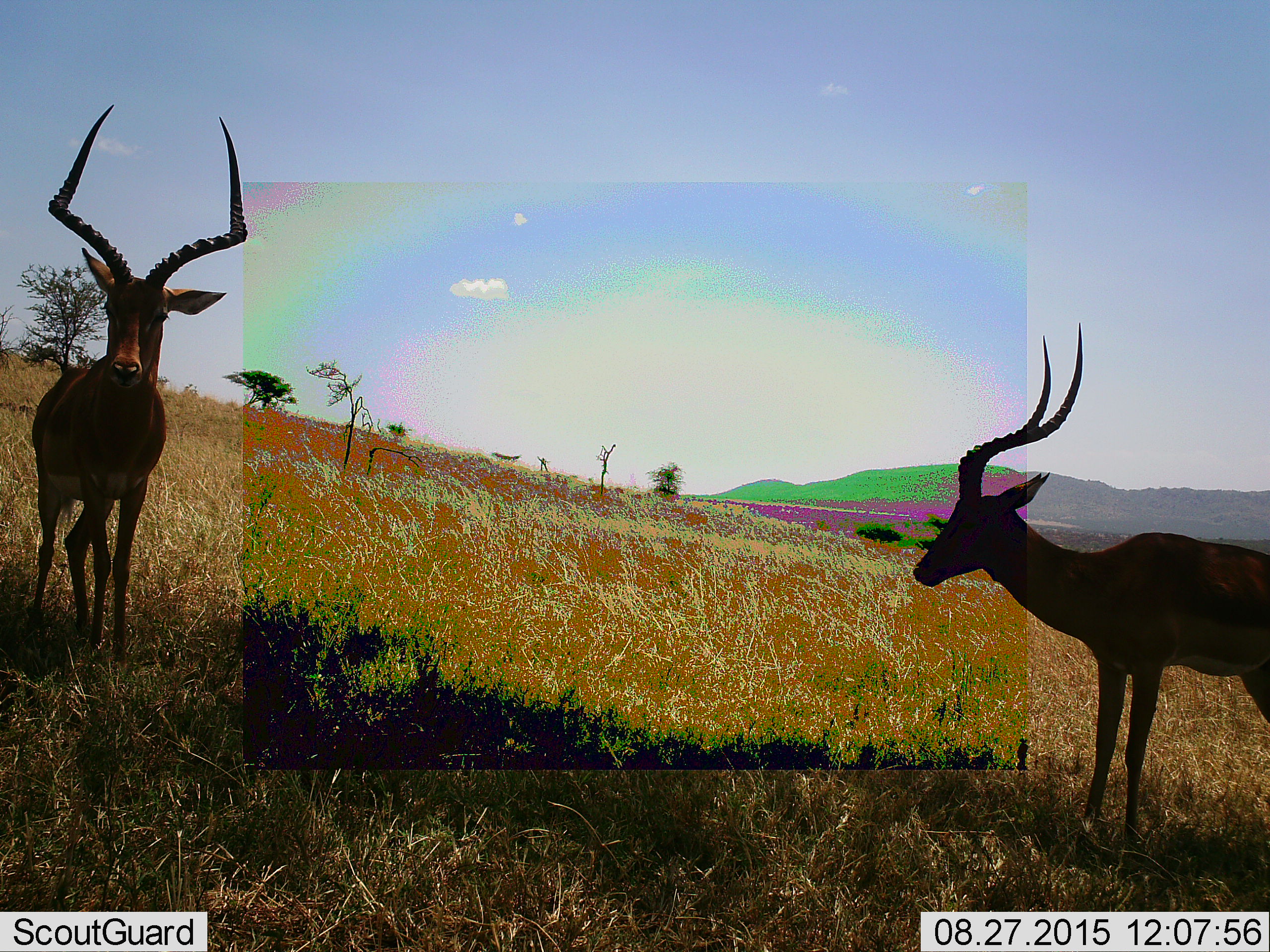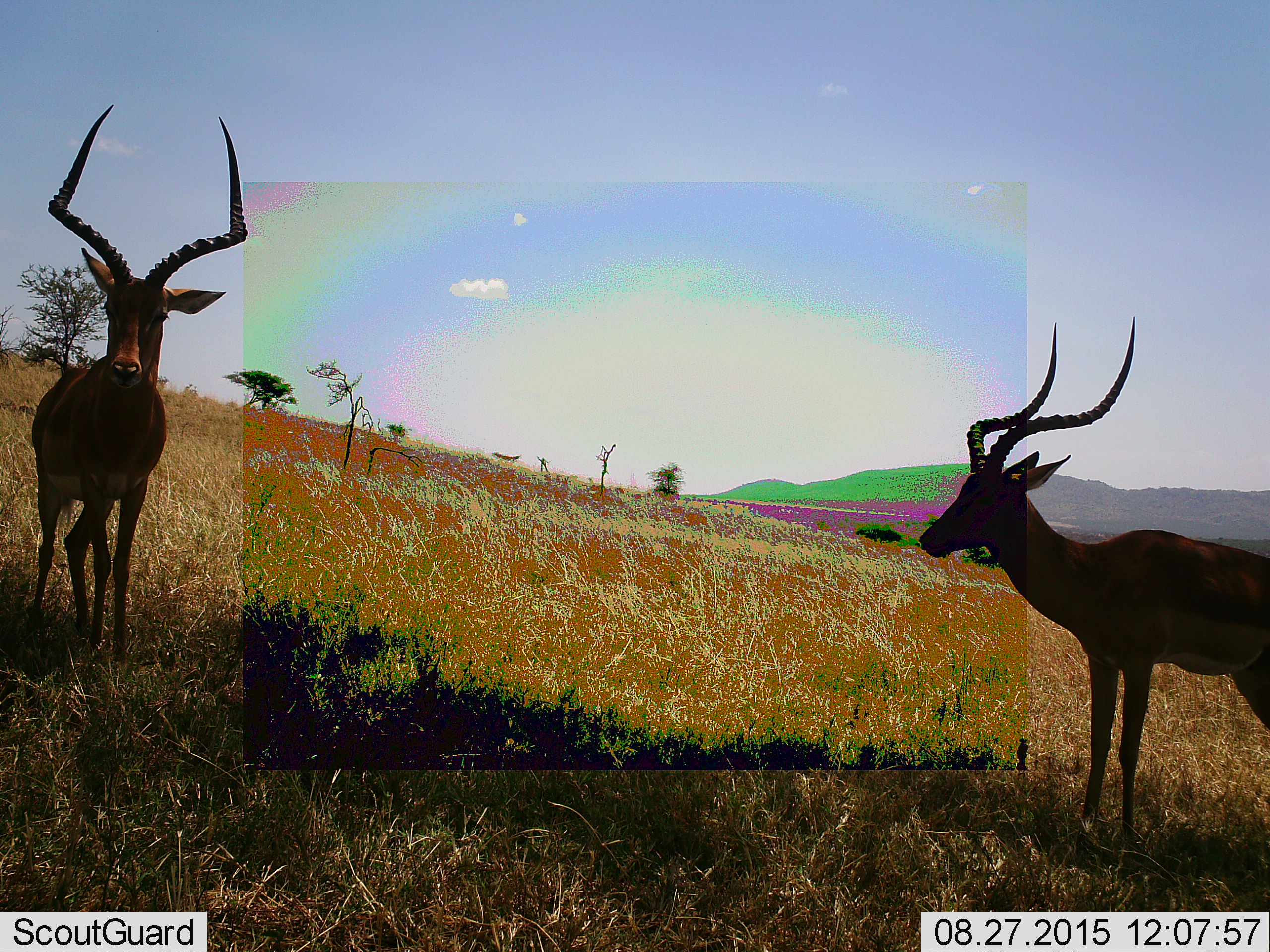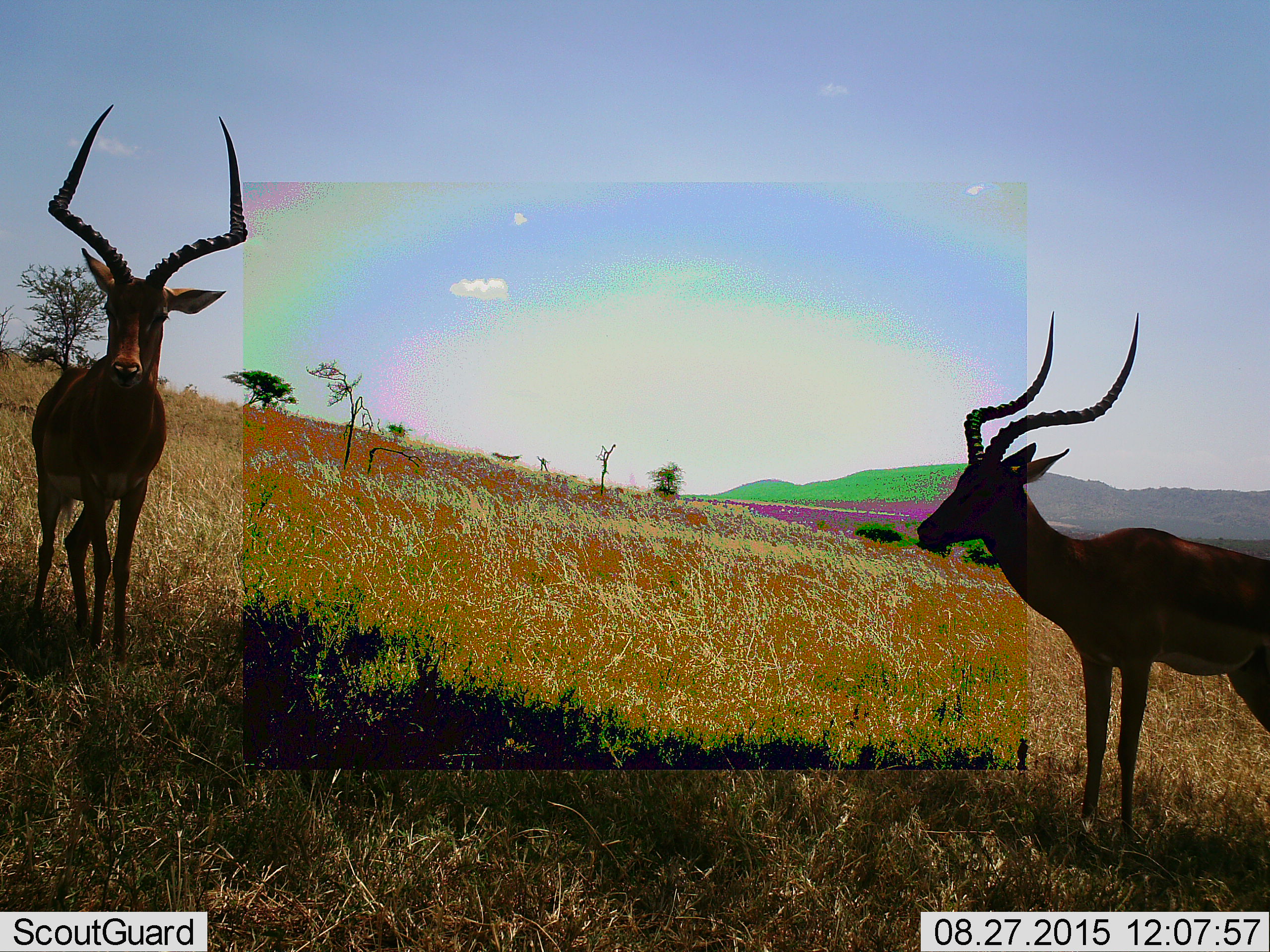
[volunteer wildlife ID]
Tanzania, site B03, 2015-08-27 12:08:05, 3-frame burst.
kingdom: Animalia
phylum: Chordata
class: Mammalia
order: Artiodactyla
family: Bovidae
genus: Aepyceros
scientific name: Aepyceros melampus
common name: impala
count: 2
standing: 94%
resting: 6%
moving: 0%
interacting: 0%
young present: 0%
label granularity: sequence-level